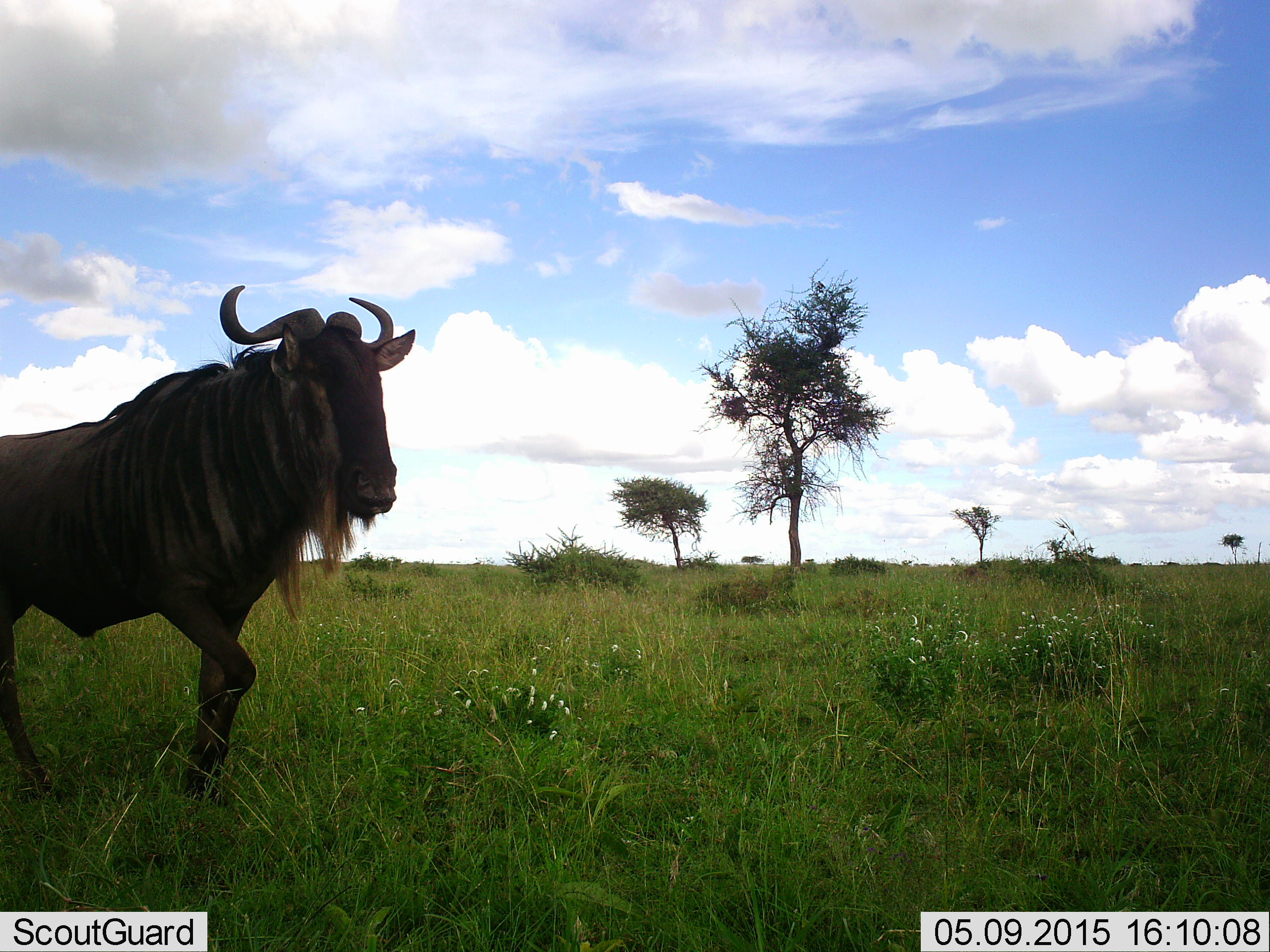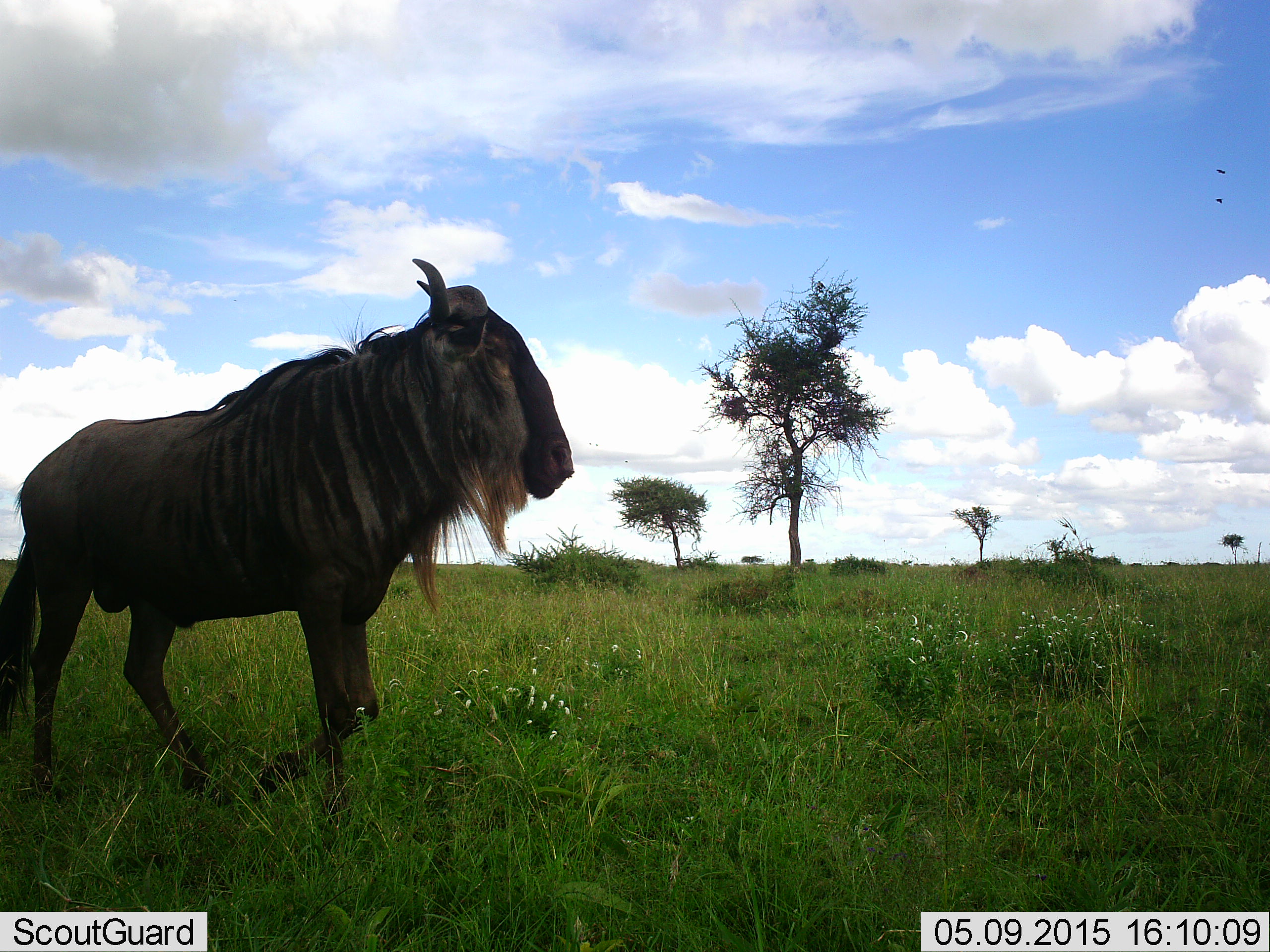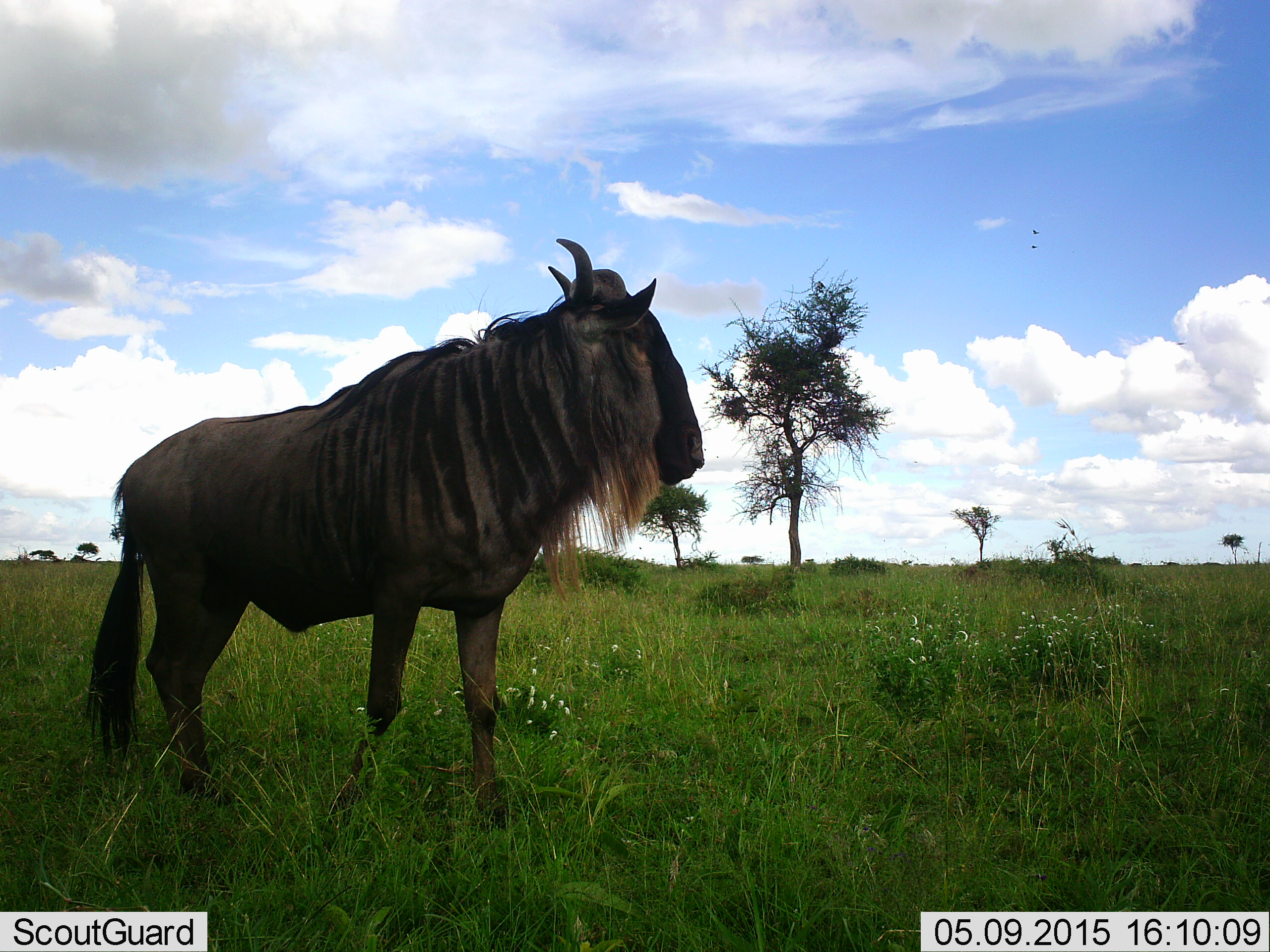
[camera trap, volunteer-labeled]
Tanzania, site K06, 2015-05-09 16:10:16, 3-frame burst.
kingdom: Animalia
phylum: Chordata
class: Mammalia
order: Artiodactyla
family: Bovidae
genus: Connochaetes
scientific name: Connochaetes taurinus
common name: blue wildebeest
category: wildebeest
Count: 1.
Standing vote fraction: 18%.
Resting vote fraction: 0%.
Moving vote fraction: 91%.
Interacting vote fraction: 0%.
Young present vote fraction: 0%.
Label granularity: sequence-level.